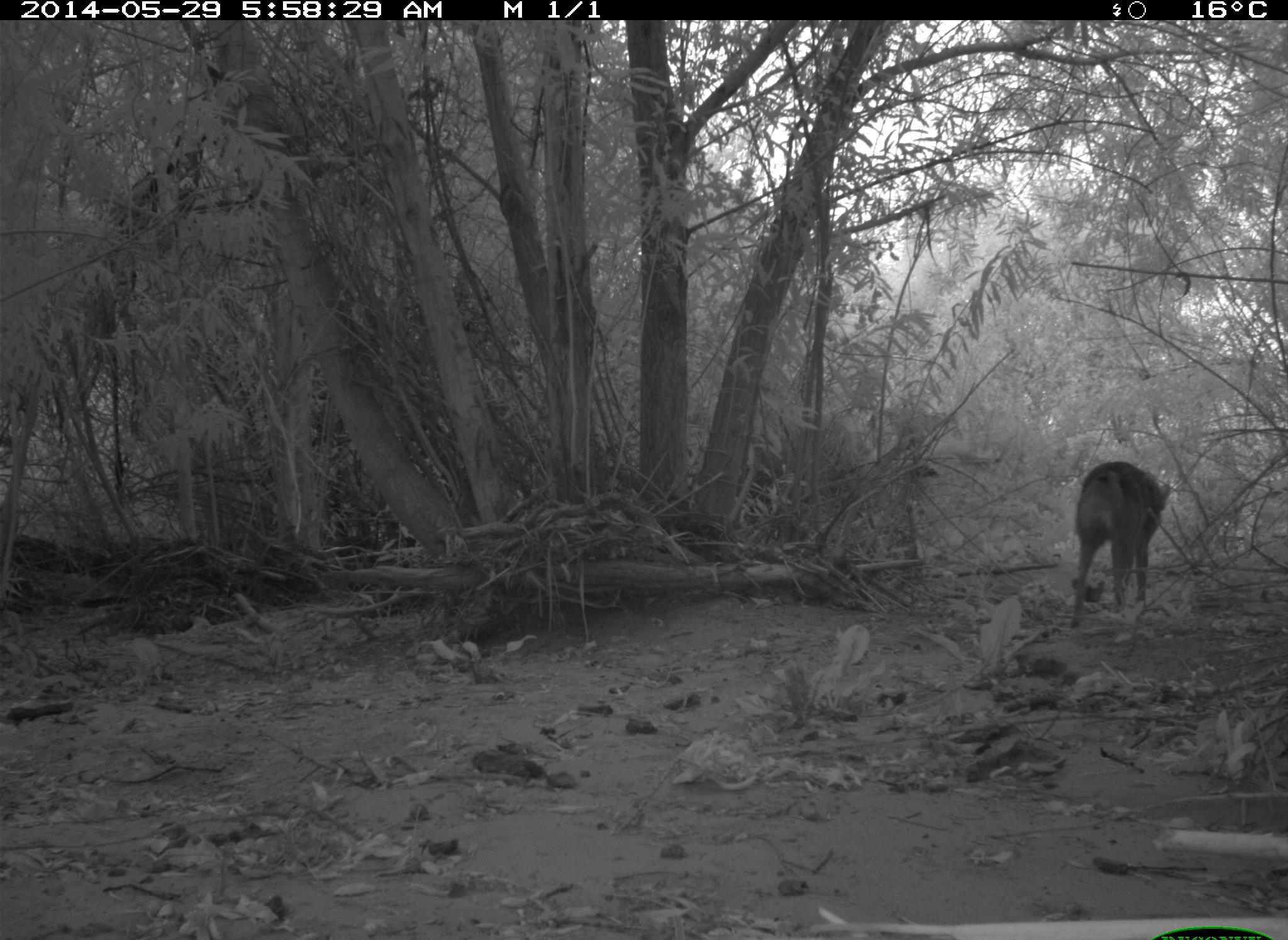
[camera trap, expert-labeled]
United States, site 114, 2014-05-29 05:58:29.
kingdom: Animalia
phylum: Chordata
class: Mammalia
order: Carnivora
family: Canidae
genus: Canis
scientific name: Canis latrans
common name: coyote